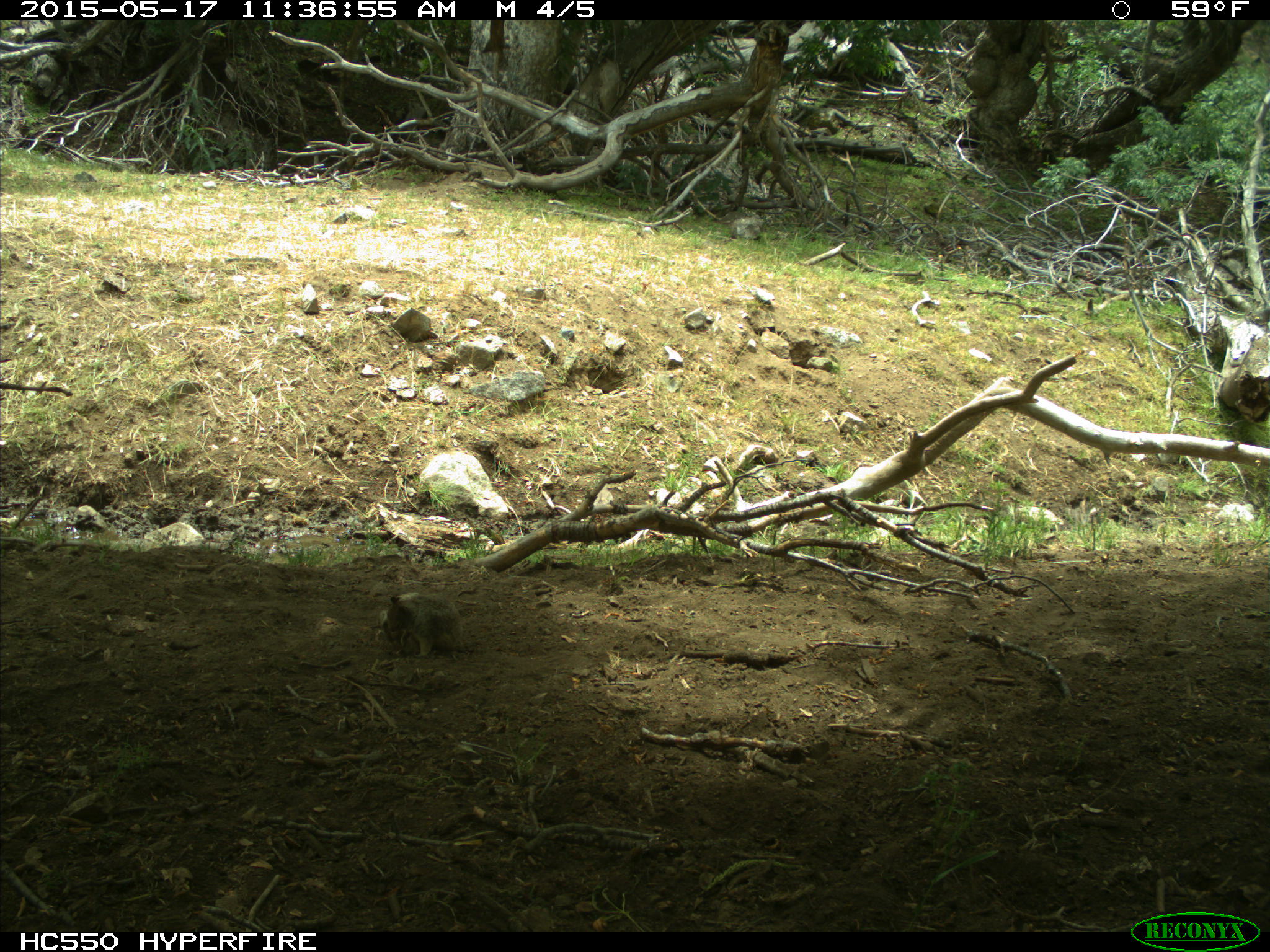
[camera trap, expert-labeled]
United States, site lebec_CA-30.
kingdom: Animalia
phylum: Chordata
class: Mammalia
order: Rodentia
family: Sciuridae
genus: Otospermophilus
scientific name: Otospermophilus beecheyi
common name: california ground squirrel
Otospermophilus beecheyi (california ground squirrel).